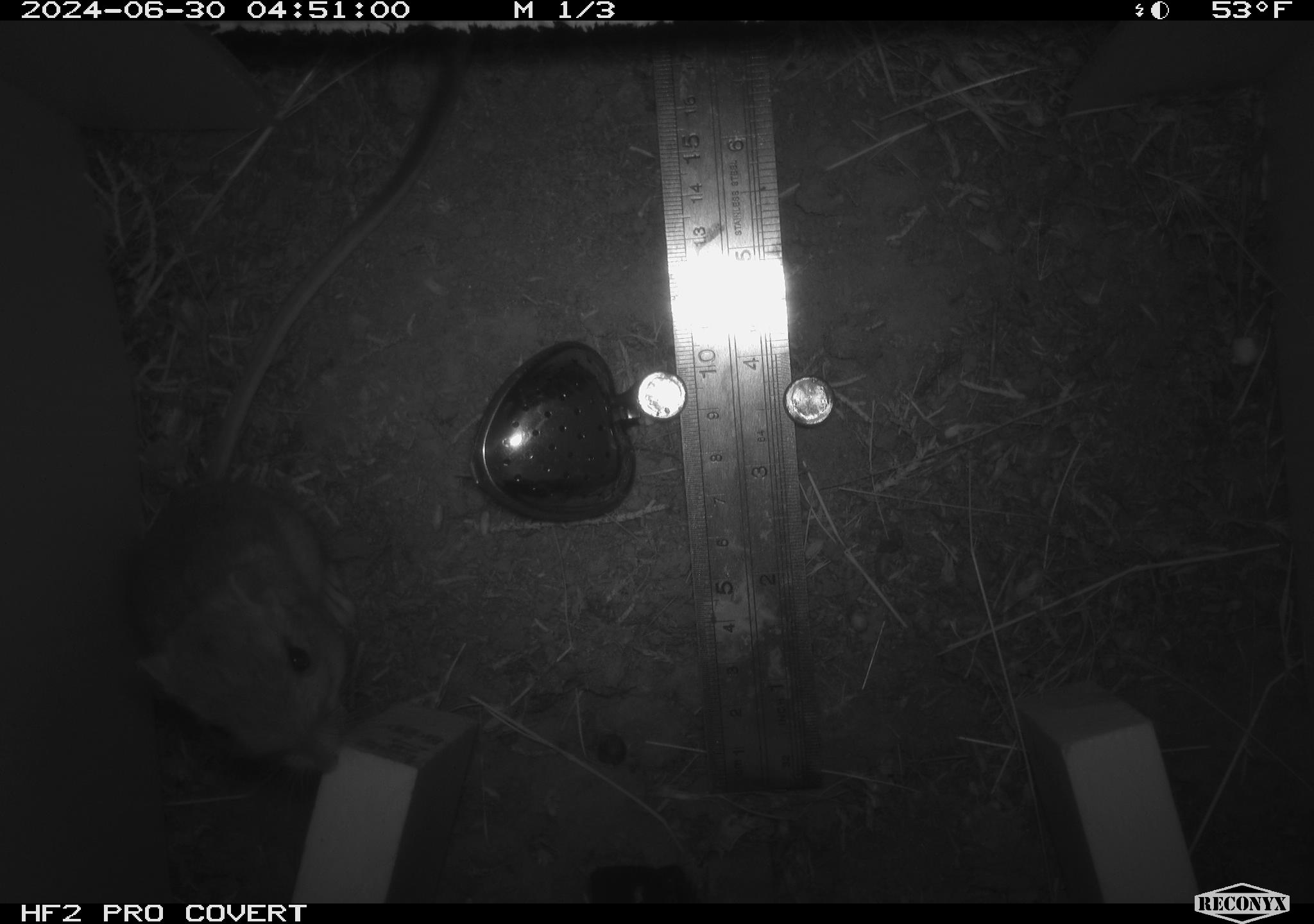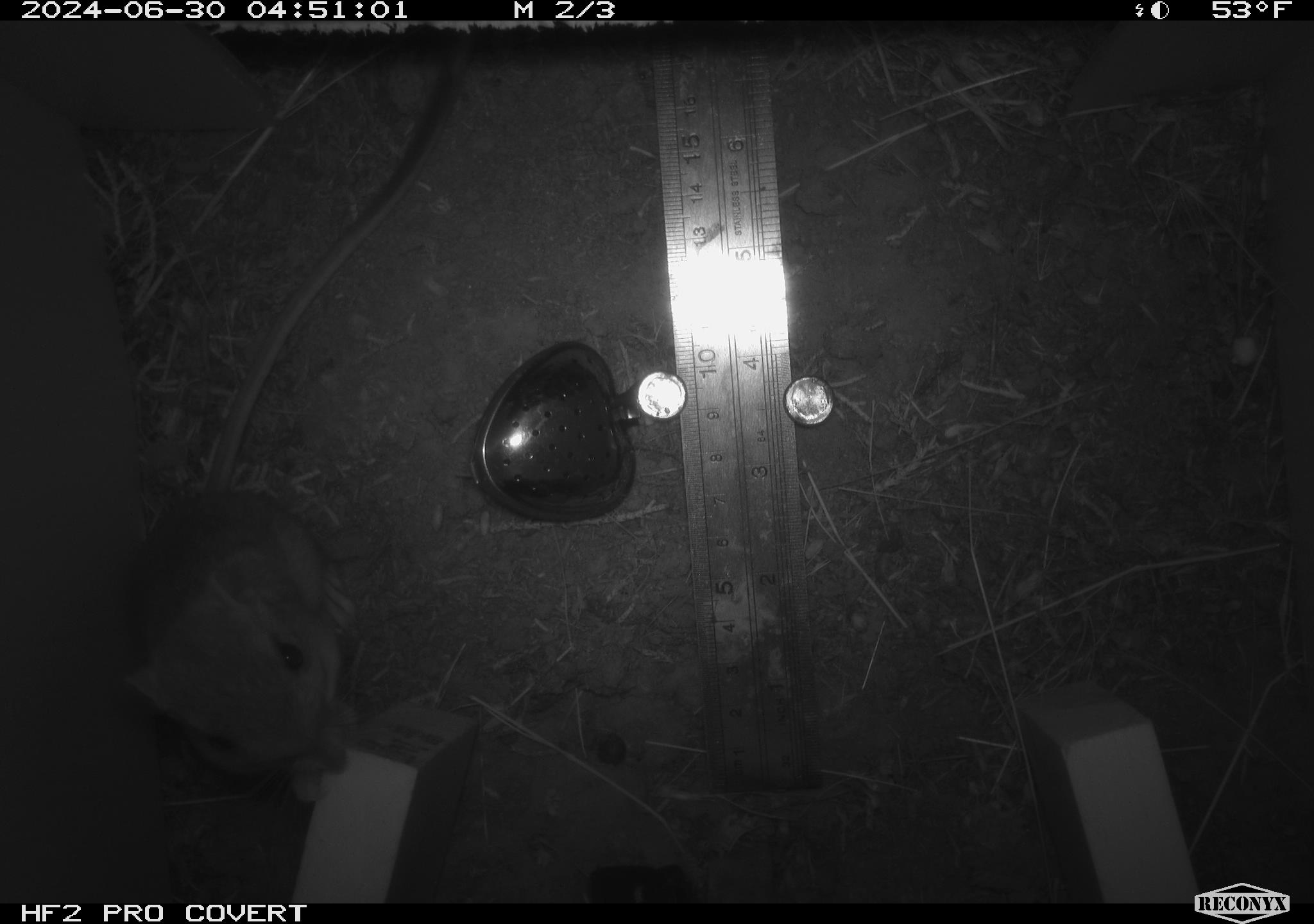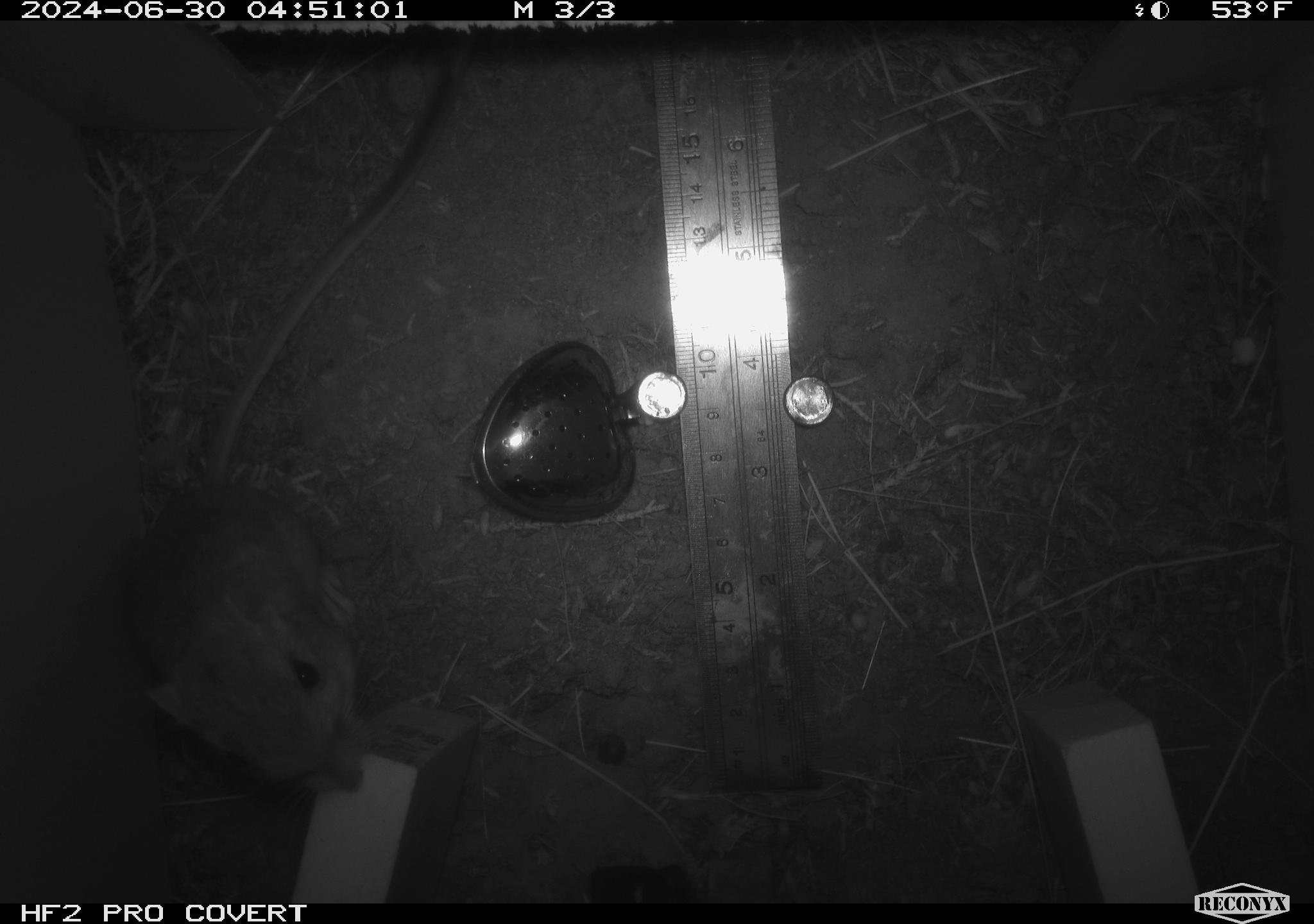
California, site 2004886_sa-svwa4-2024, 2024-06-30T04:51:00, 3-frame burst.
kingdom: Animalia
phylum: Chordata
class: Mammalia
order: Rodentia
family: Heteromyidae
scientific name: Heteromyidae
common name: kangaroo rats and pocket mice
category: heteromyidae family